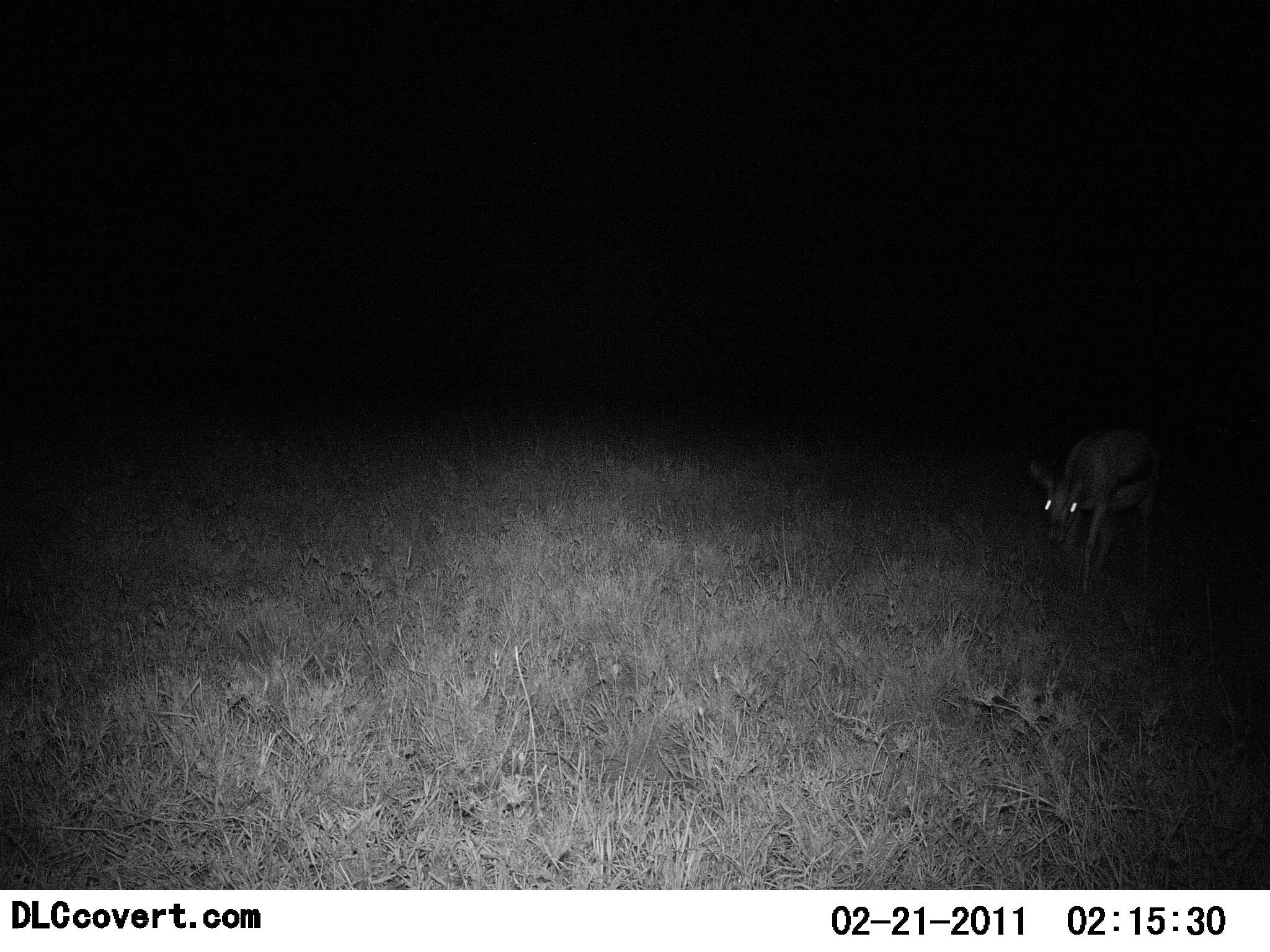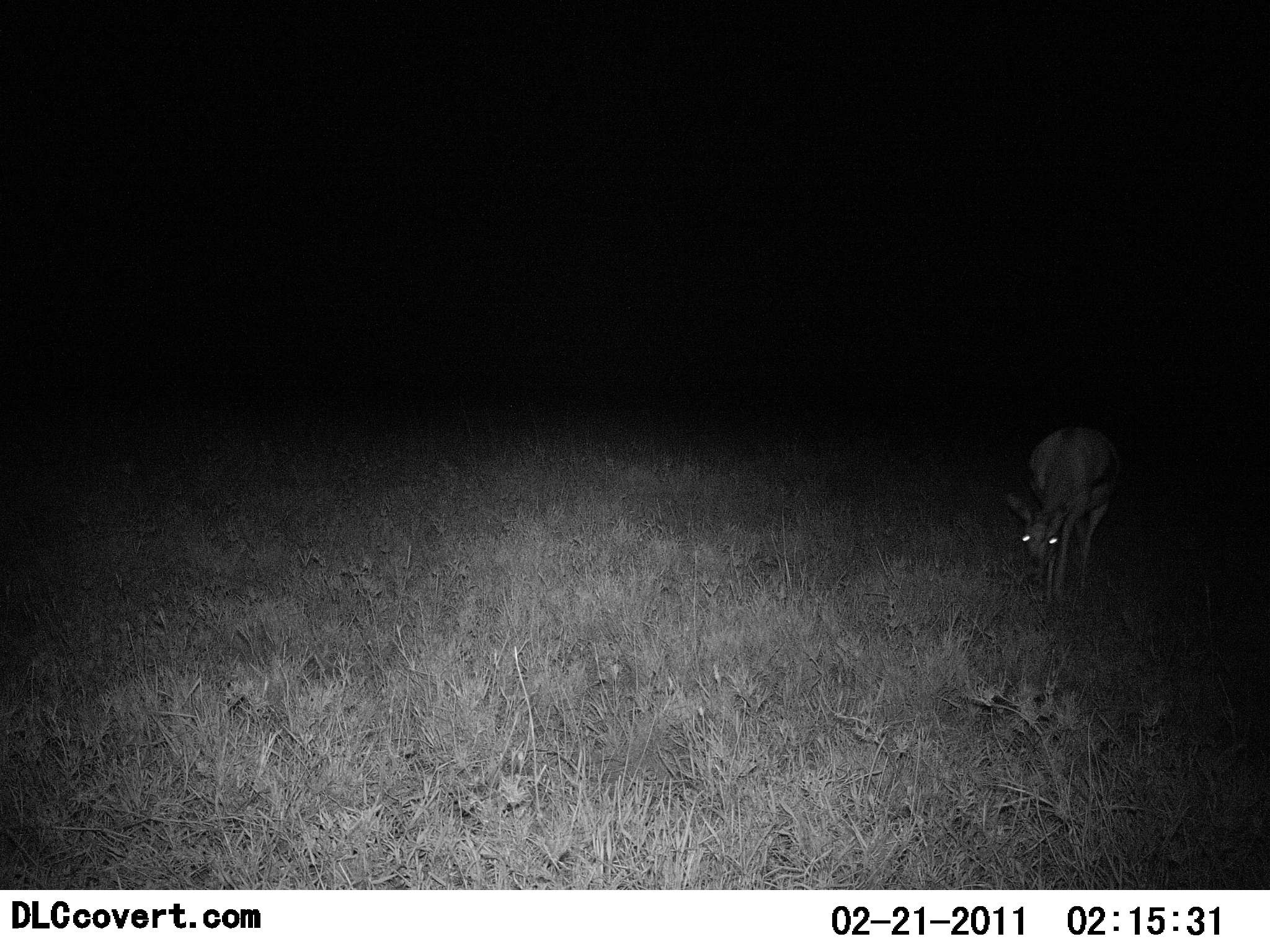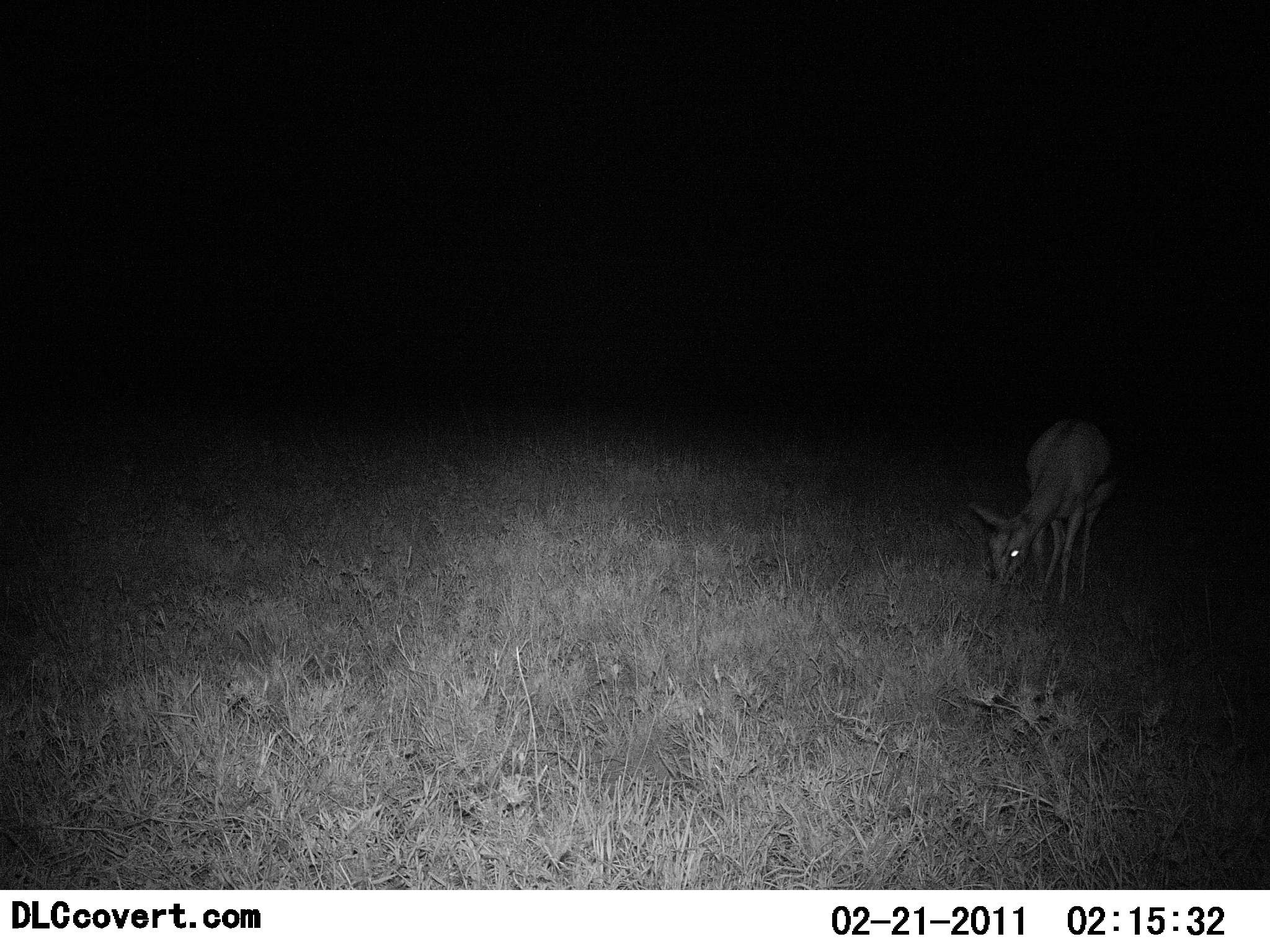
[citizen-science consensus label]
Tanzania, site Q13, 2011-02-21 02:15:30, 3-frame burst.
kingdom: Animalia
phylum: Chordata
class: Mammalia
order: Artiodactyla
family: Bovidae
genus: Eudorcas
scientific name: Eudorcas thomsonii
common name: thomson's gazelle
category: gazellethomsons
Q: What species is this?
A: Gazellethomsons (thomson's gazelle) (Eudorcas thomsonii).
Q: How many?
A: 1.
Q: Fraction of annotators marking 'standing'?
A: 21%.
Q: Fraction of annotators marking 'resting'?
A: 0%.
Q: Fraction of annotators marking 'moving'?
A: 57%.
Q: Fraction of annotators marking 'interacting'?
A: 0%.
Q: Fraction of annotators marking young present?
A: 0%.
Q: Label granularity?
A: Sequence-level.